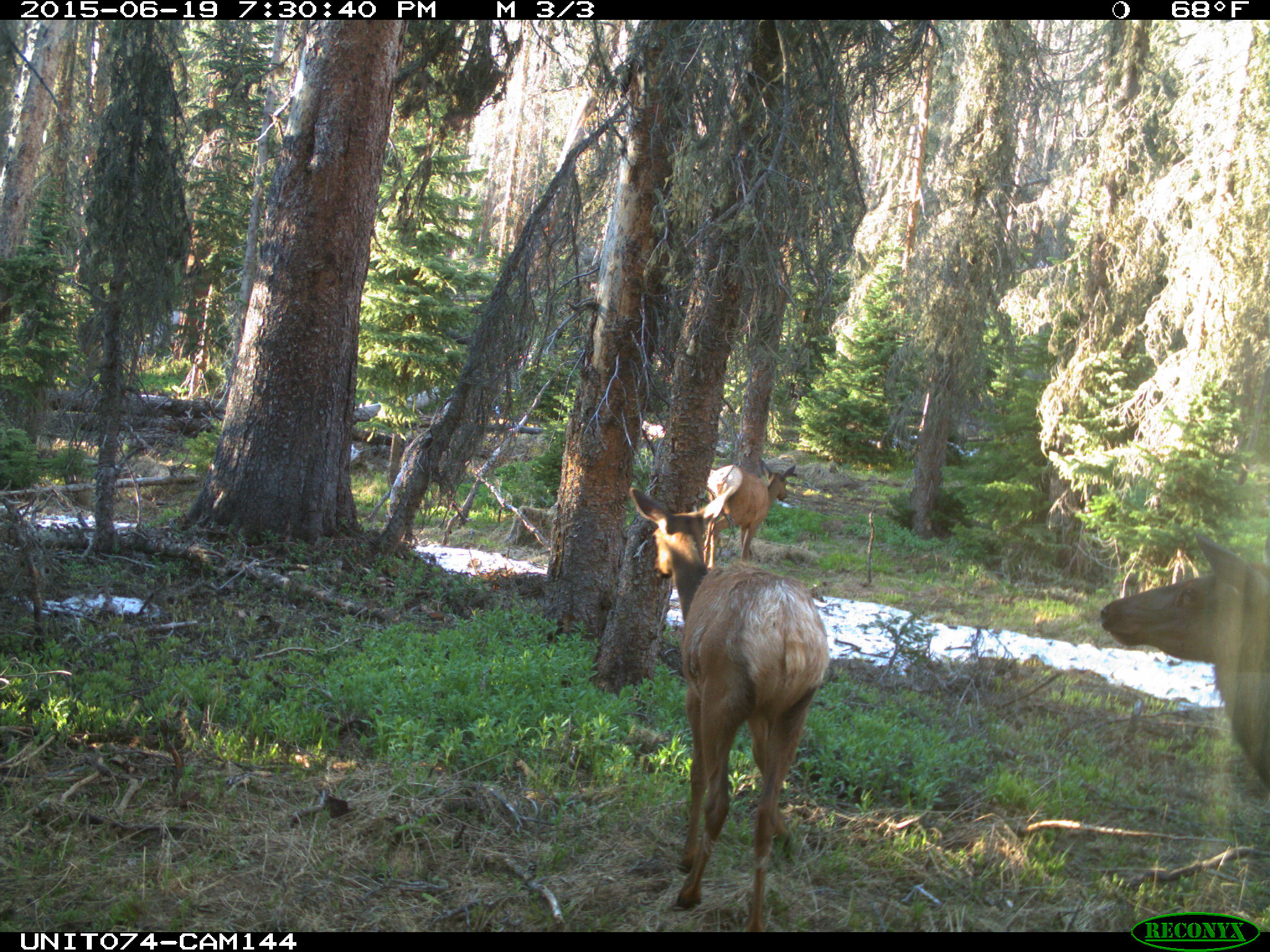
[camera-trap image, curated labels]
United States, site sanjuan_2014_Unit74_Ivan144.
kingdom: Animalia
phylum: Chordata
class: Mammalia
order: Artiodactyla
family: Cervidae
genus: Cervus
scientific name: Cervus elaphus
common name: red deer